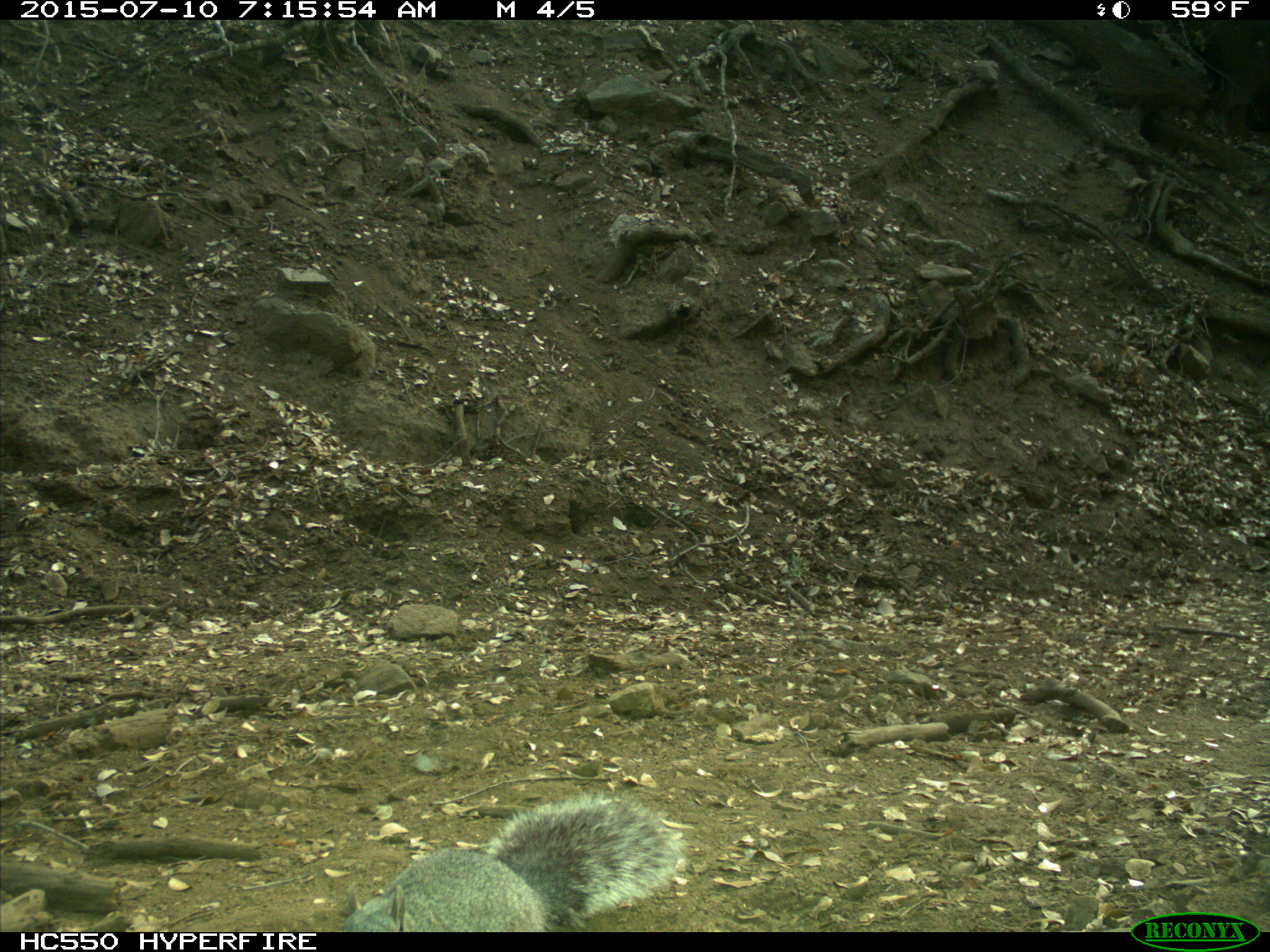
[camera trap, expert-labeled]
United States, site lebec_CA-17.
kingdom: Animalia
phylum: Chordata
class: Mammalia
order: Rodentia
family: Sciuridae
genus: Sciurus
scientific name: Sciurus carolinensis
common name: eastern gray squirrel